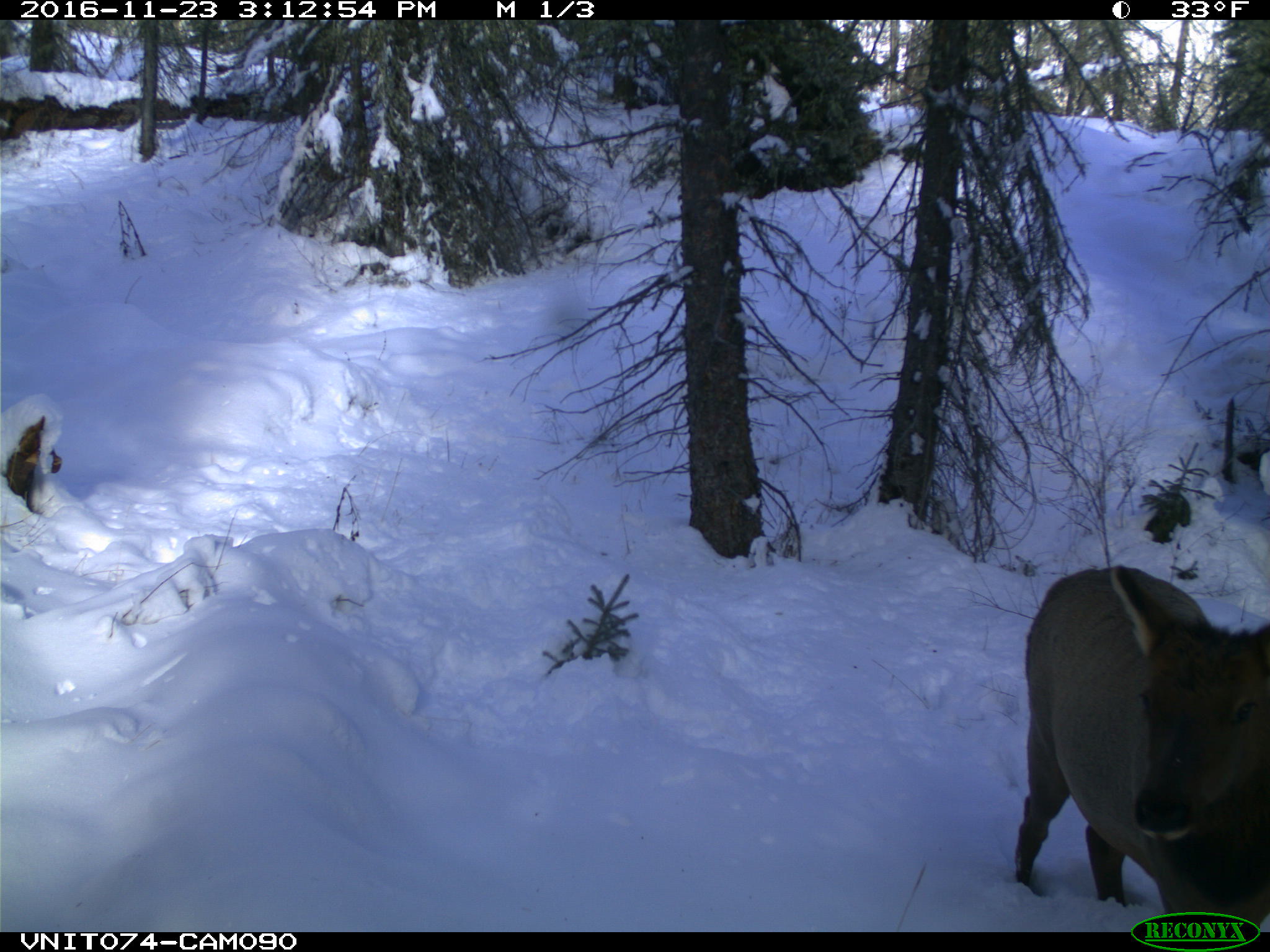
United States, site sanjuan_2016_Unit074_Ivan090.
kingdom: Animalia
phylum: Chordata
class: Mammalia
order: Artiodactyla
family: Cervidae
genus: Cervus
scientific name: Cervus elaphus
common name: red deer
Cervus elaphus (red deer).